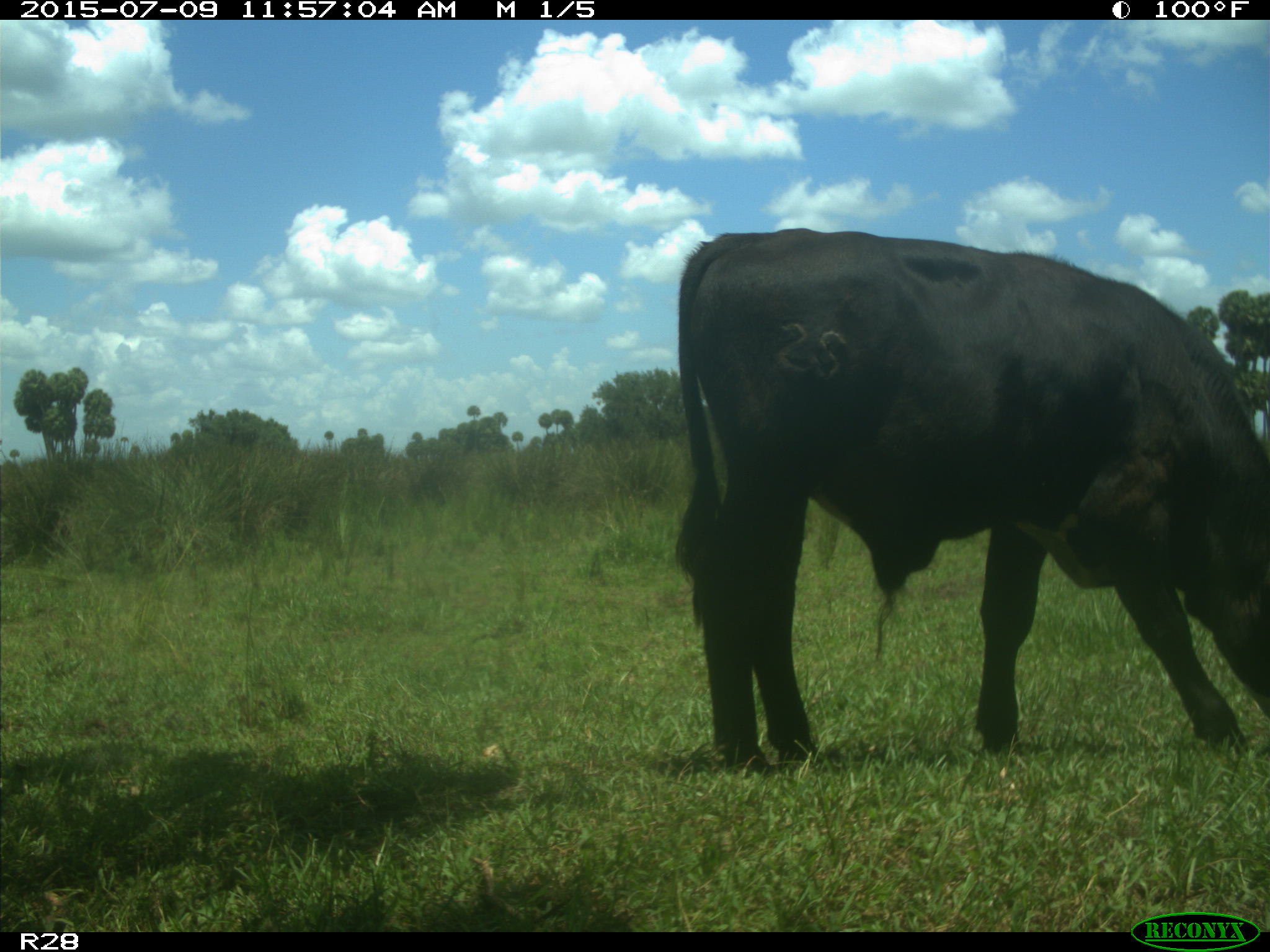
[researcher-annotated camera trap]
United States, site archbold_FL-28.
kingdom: Animalia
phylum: Chordata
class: Mammalia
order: Artiodactyla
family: Bovidae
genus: Bos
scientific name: Bos taurus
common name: domestic cow